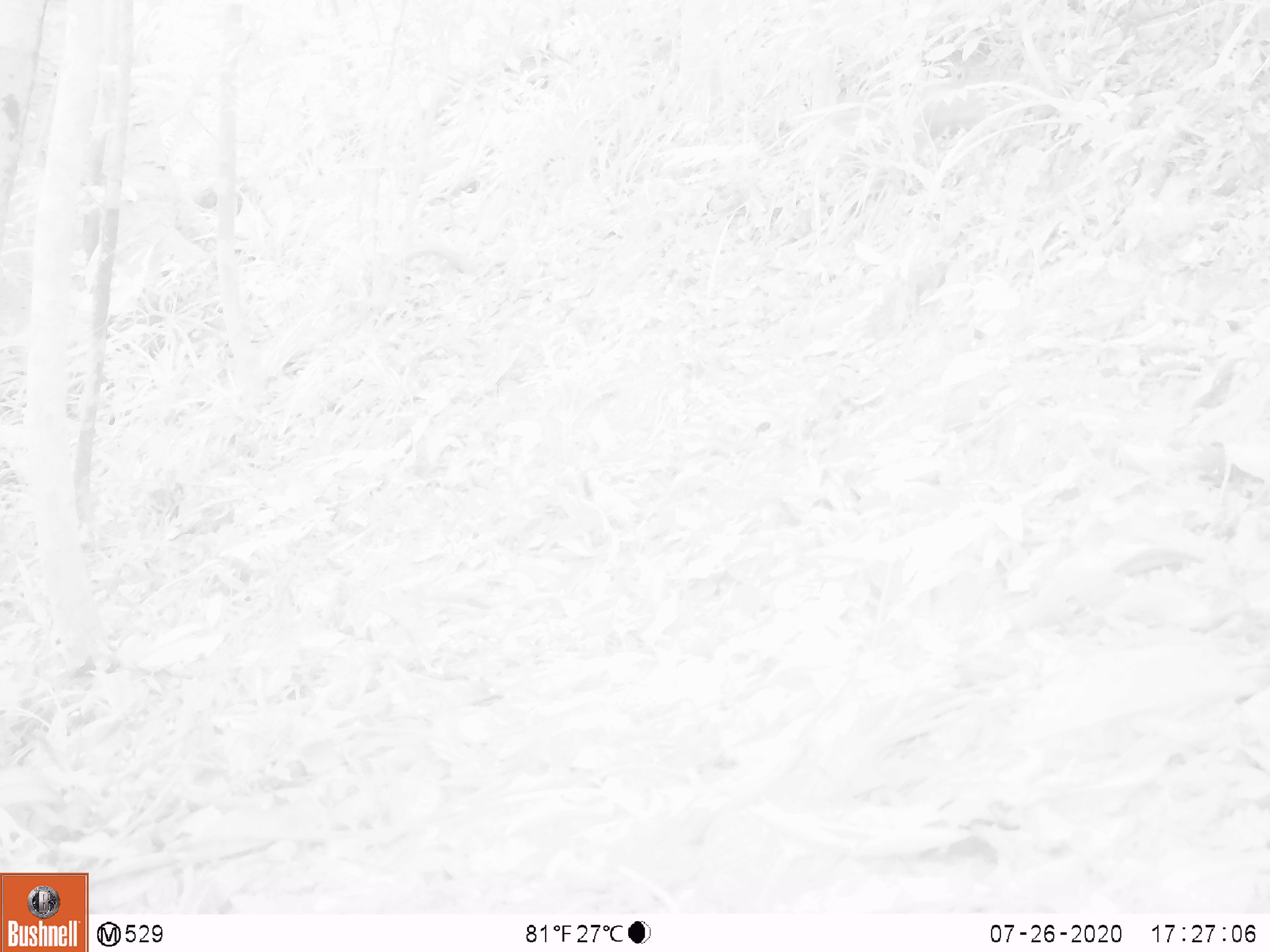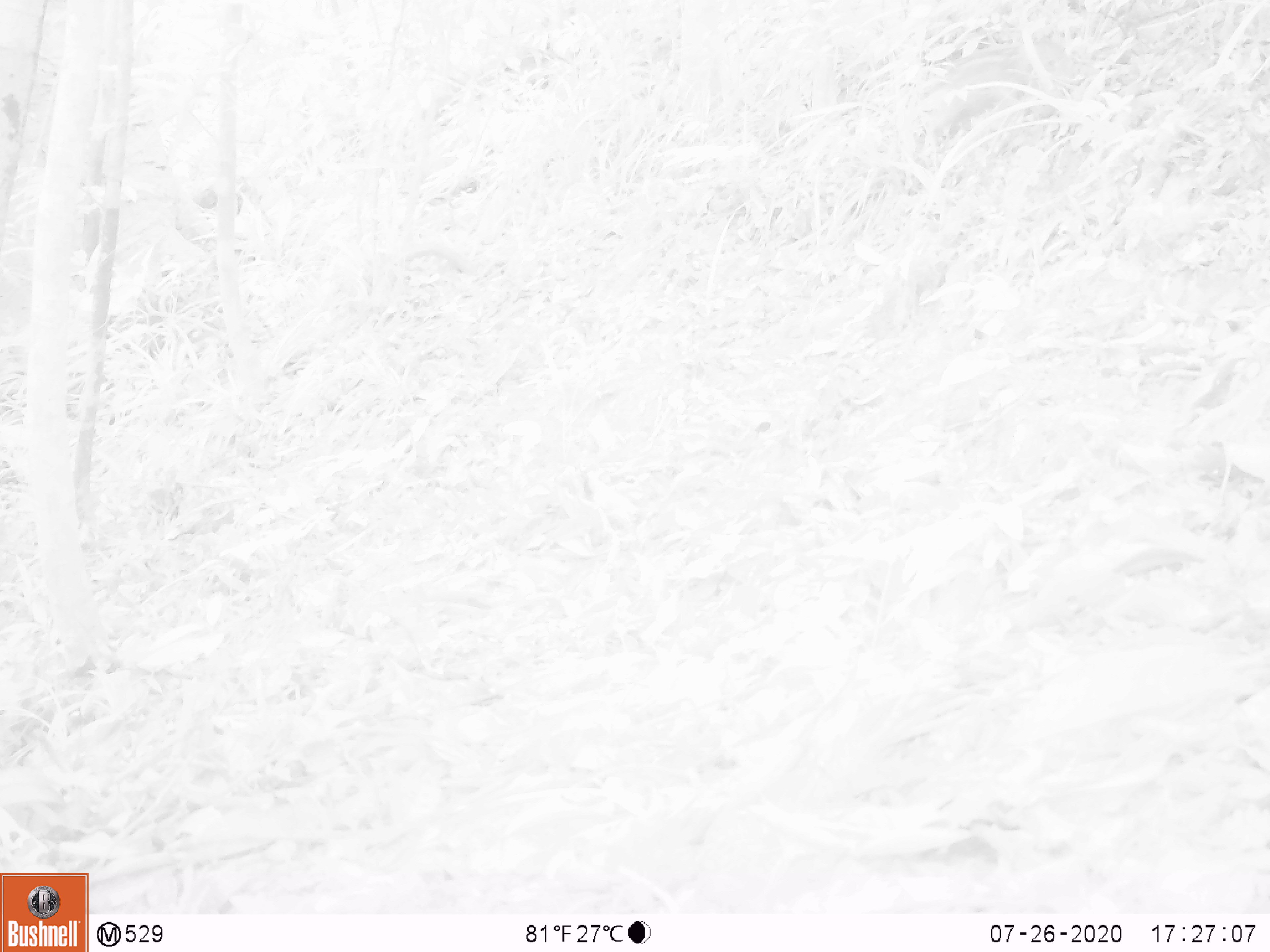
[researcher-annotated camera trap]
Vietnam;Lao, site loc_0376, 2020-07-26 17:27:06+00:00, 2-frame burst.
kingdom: Animalia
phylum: Chordata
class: Mammalia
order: Artiodactyla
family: Suidae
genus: Sus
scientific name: Sus scrofa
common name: eurasian wild pig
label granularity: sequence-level